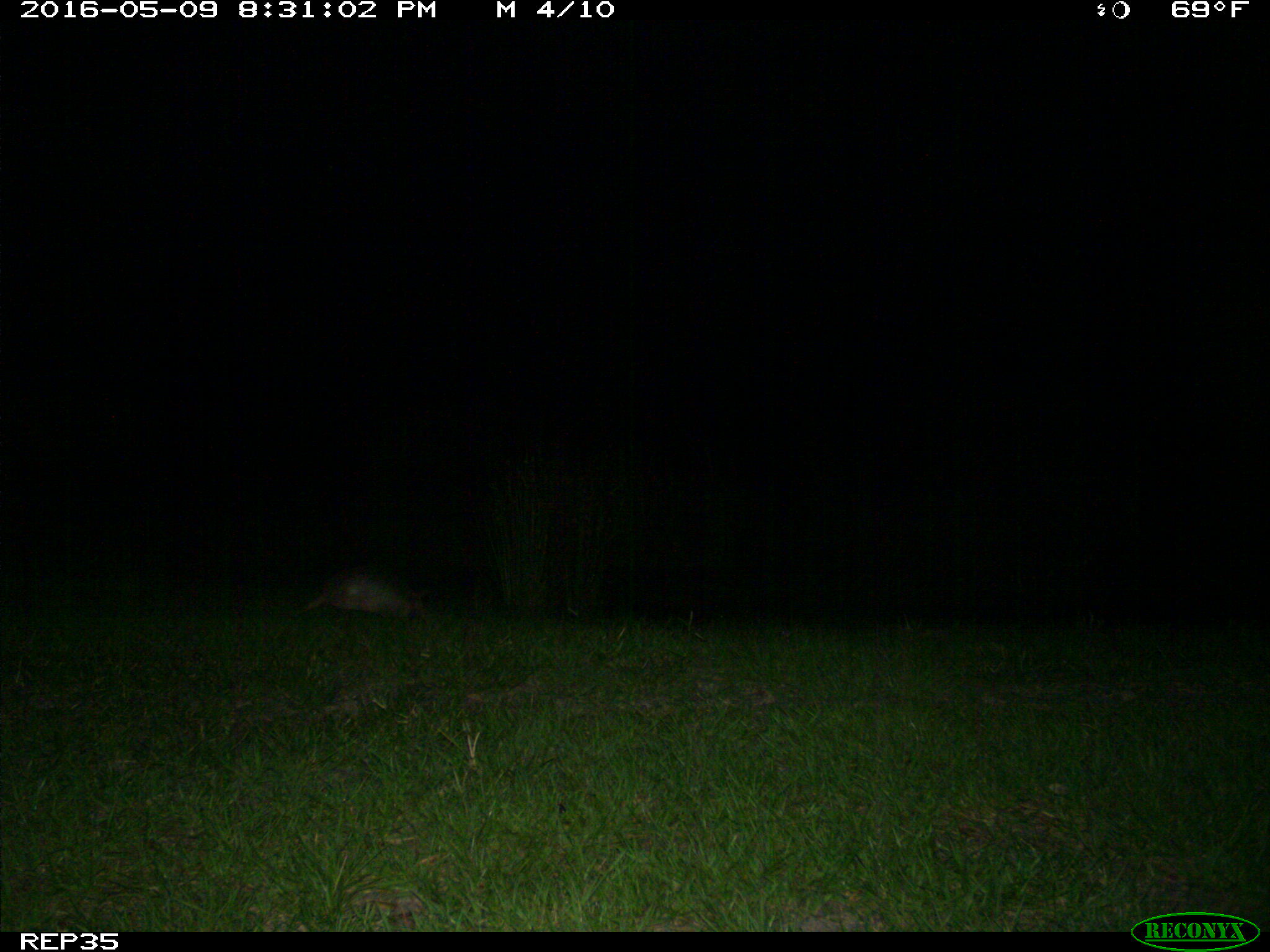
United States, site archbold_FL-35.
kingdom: Animalia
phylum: Chordata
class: Mammalia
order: Cingulata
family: Dasypodidae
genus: Dasypus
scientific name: Dasypus novemcinctus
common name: nine-banded armadillo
Dasypus novemcinctus (nine-banded armadillo).